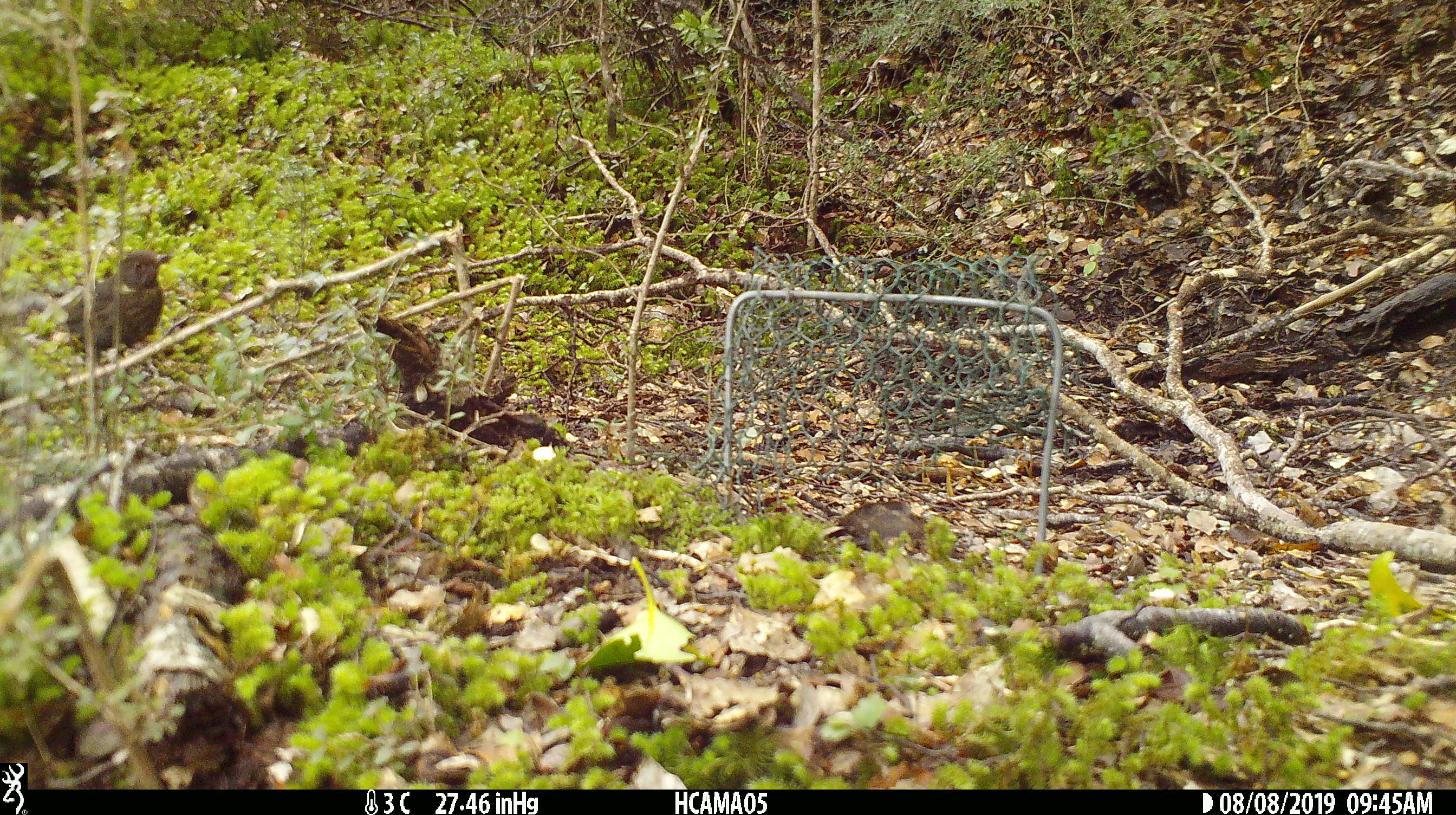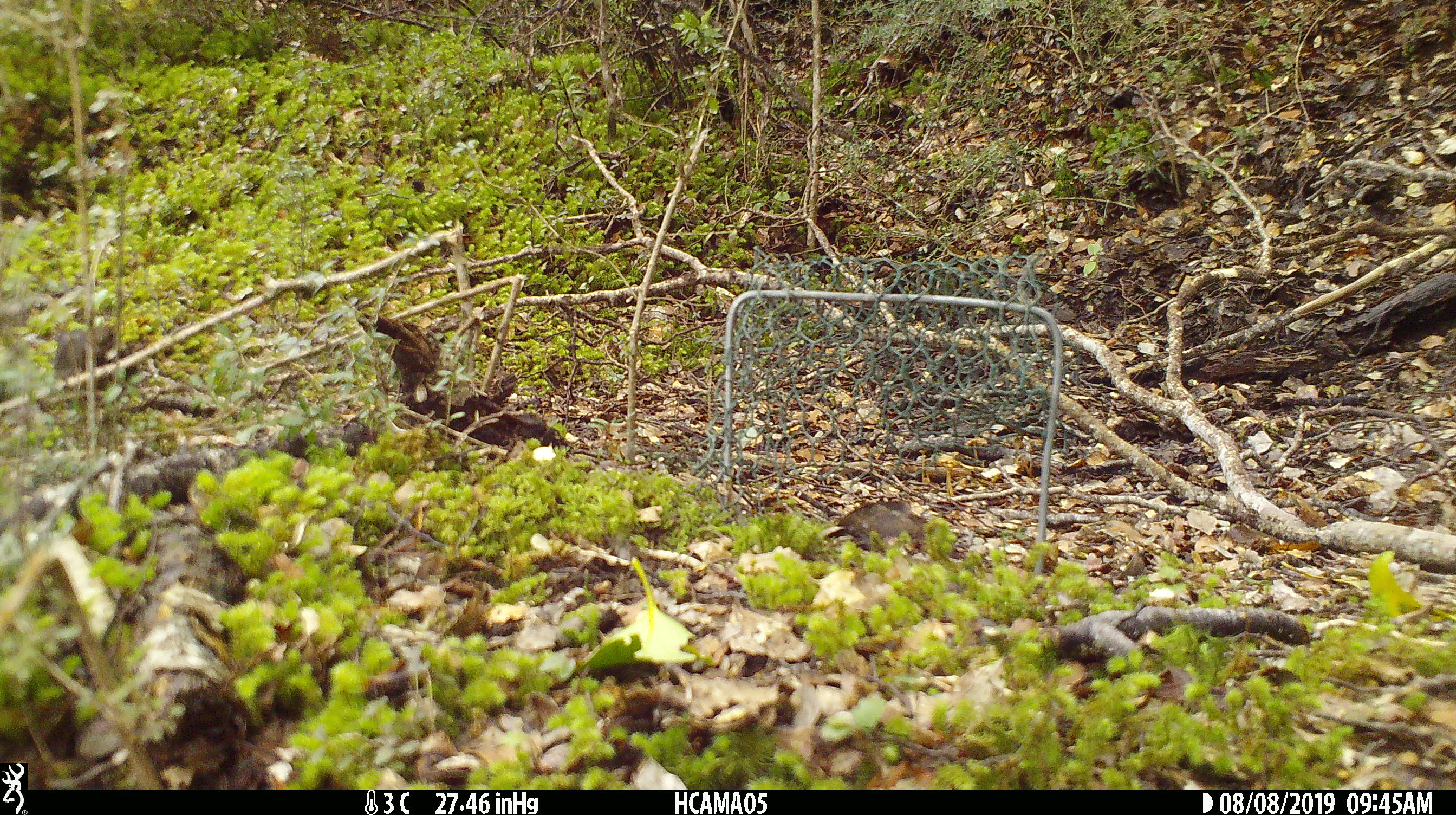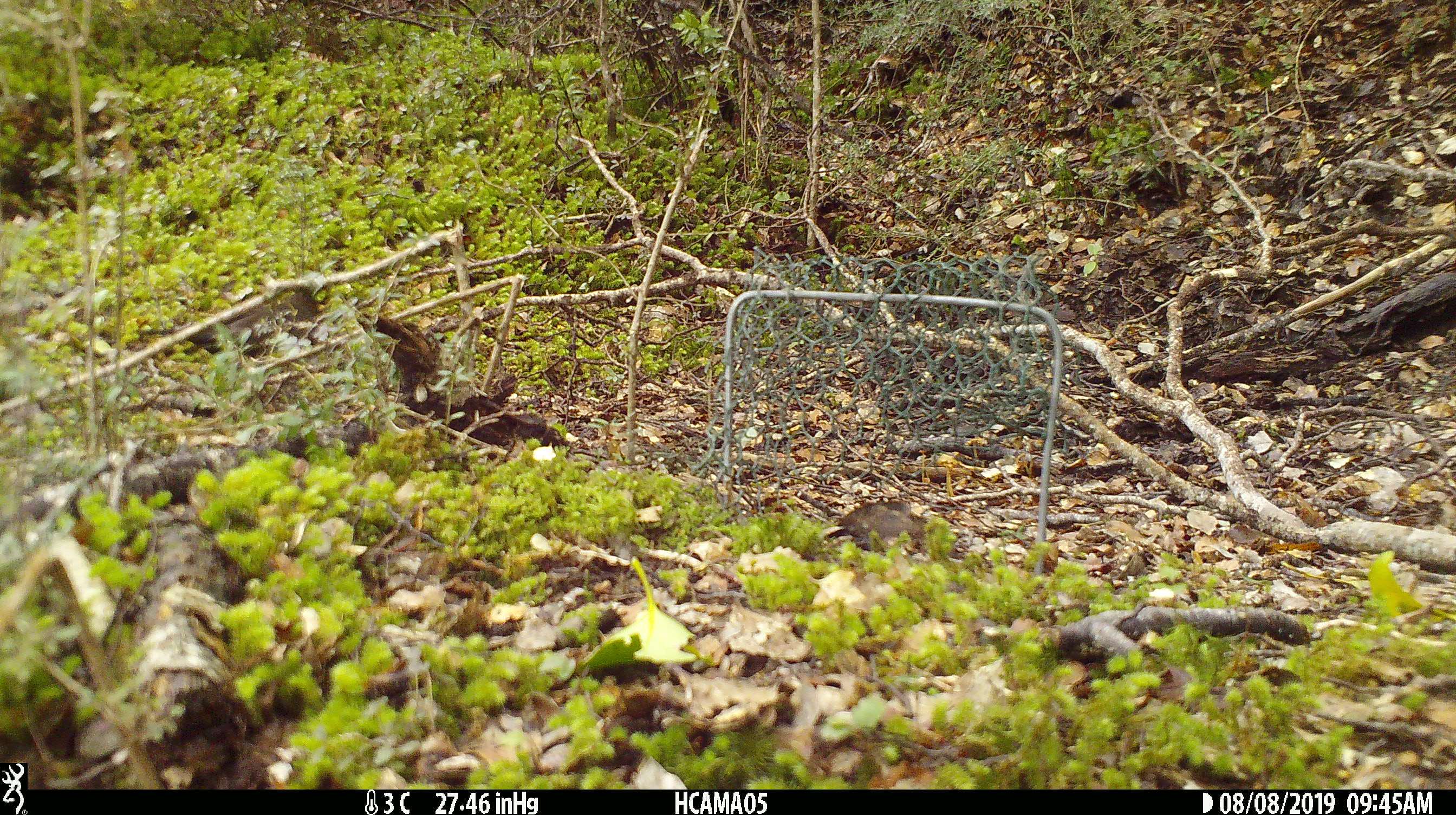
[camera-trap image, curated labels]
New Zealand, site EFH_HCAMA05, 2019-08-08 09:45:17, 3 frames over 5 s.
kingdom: Animalia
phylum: Chordata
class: Aves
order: Passeriformes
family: Turdidae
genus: Turdus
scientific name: Turdus merula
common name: eurasian blackbird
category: blackbird